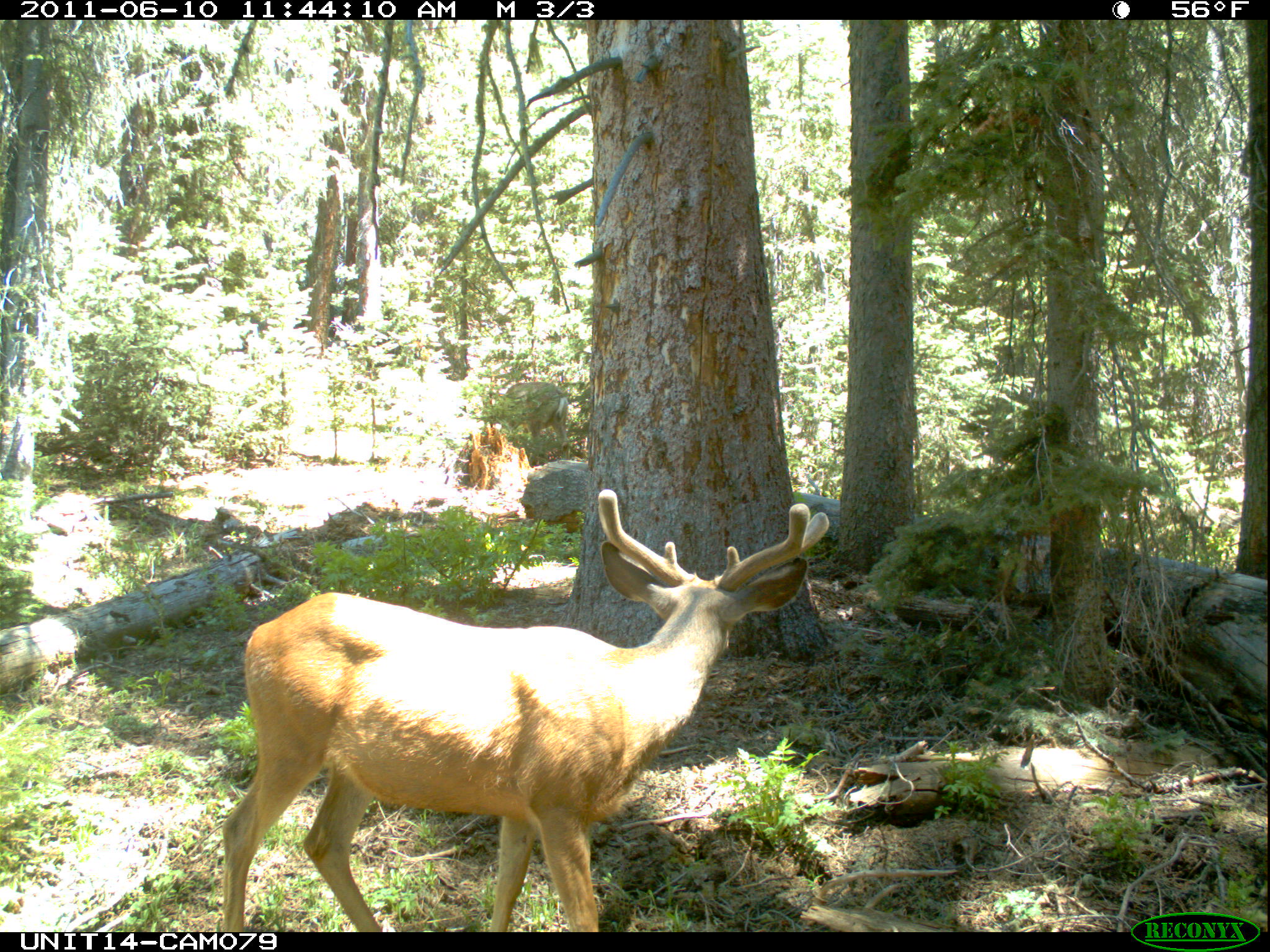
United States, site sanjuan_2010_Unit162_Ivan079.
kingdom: Animalia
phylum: Chordata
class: Mammalia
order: Artiodactyla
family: Cervidae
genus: Odocoileus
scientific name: Odocoileus hemionus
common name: mule deer